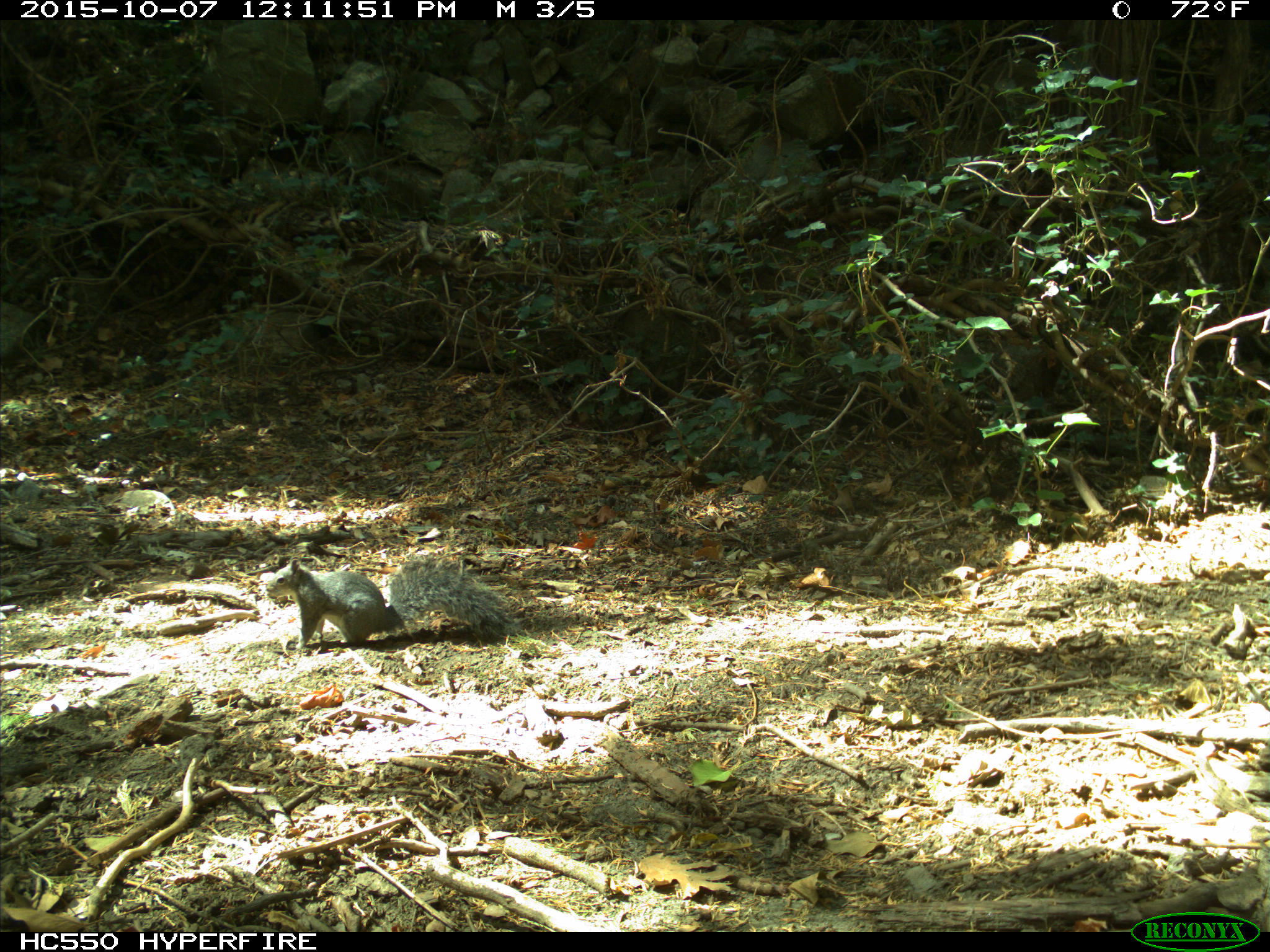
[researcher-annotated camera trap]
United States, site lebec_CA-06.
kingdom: Animalia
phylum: Chordata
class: Mammalia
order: Rodentia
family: Sciuridae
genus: Sciurus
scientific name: Sciurus carolinensis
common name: eastern gray squirrel